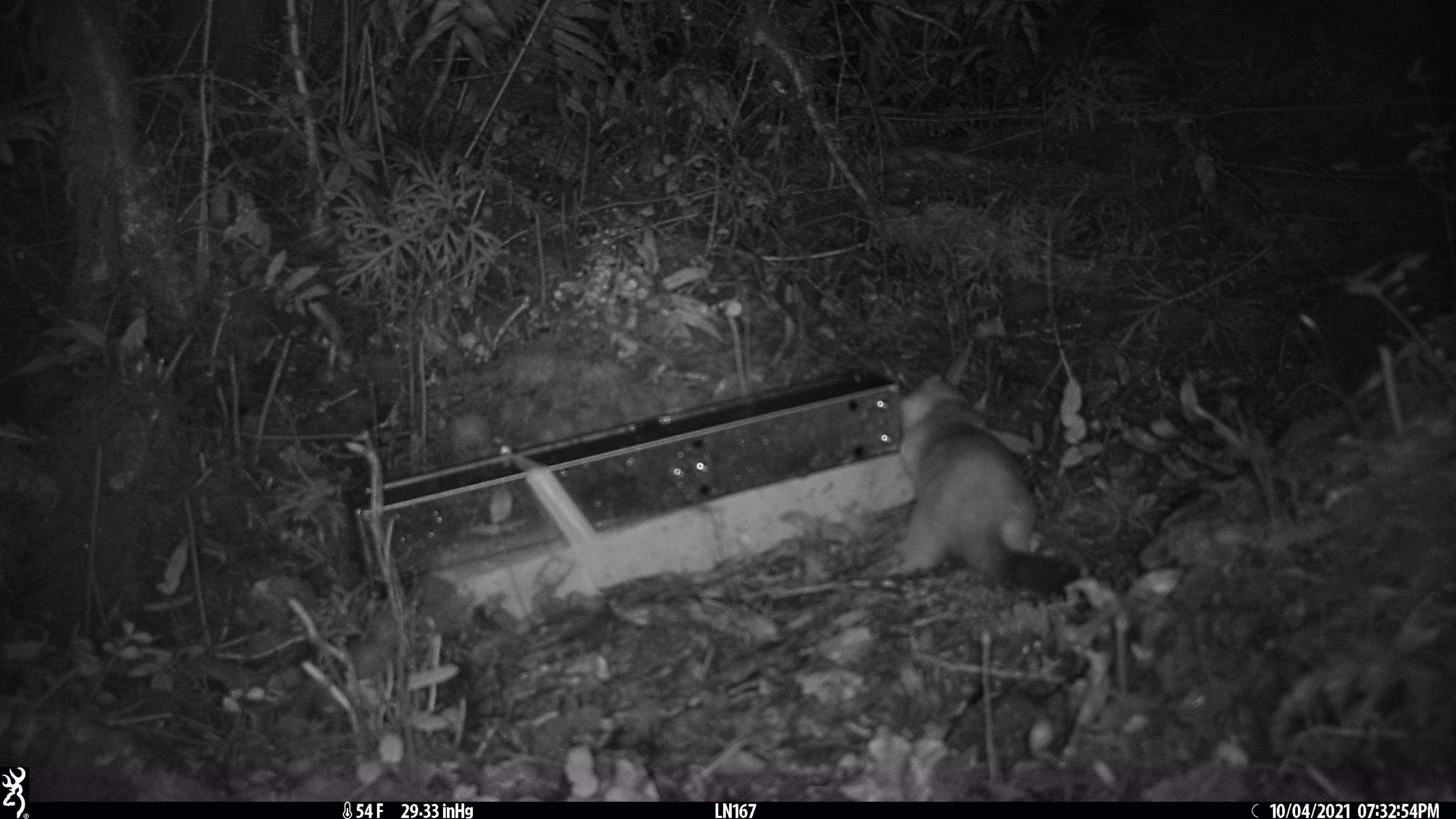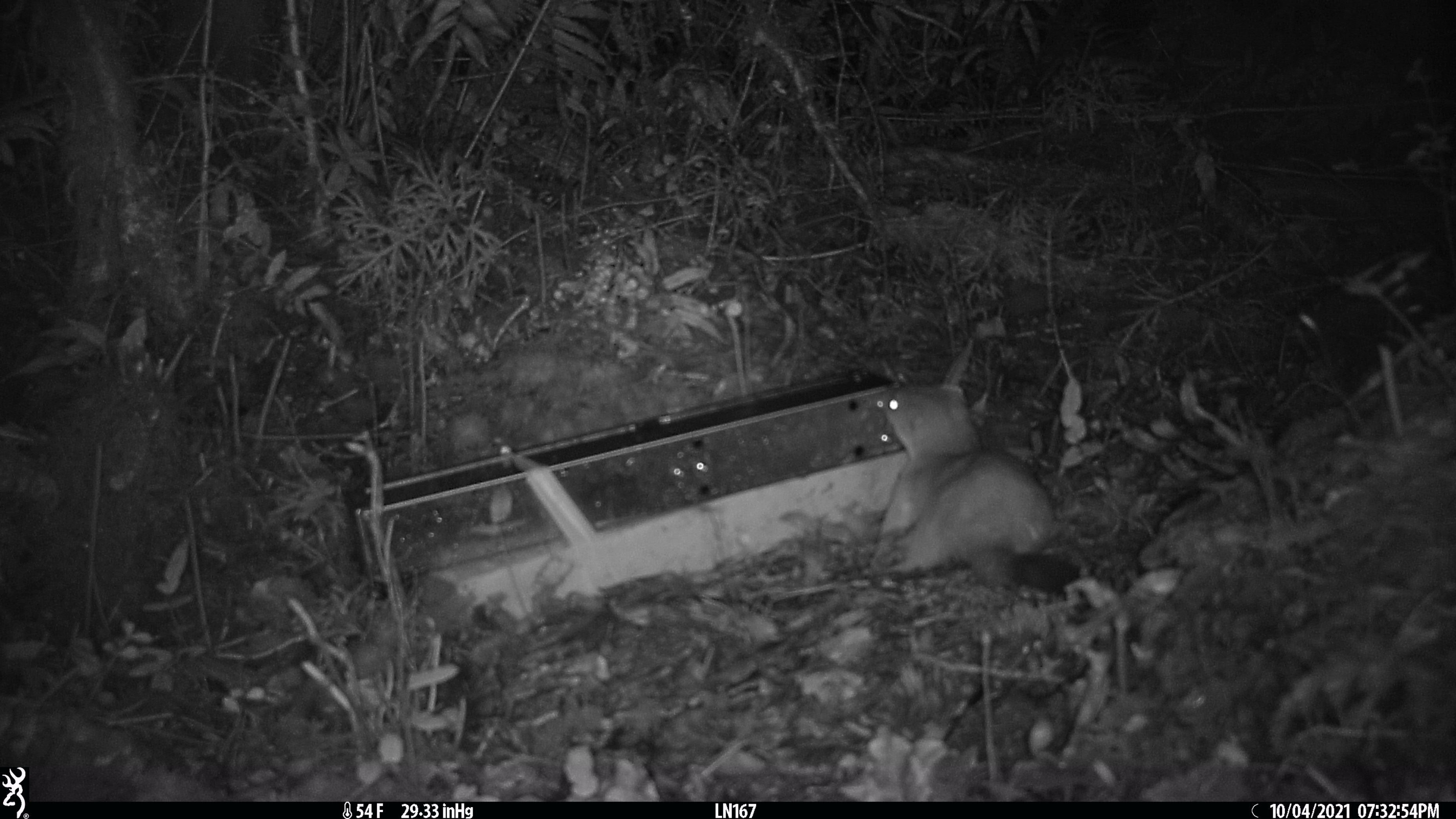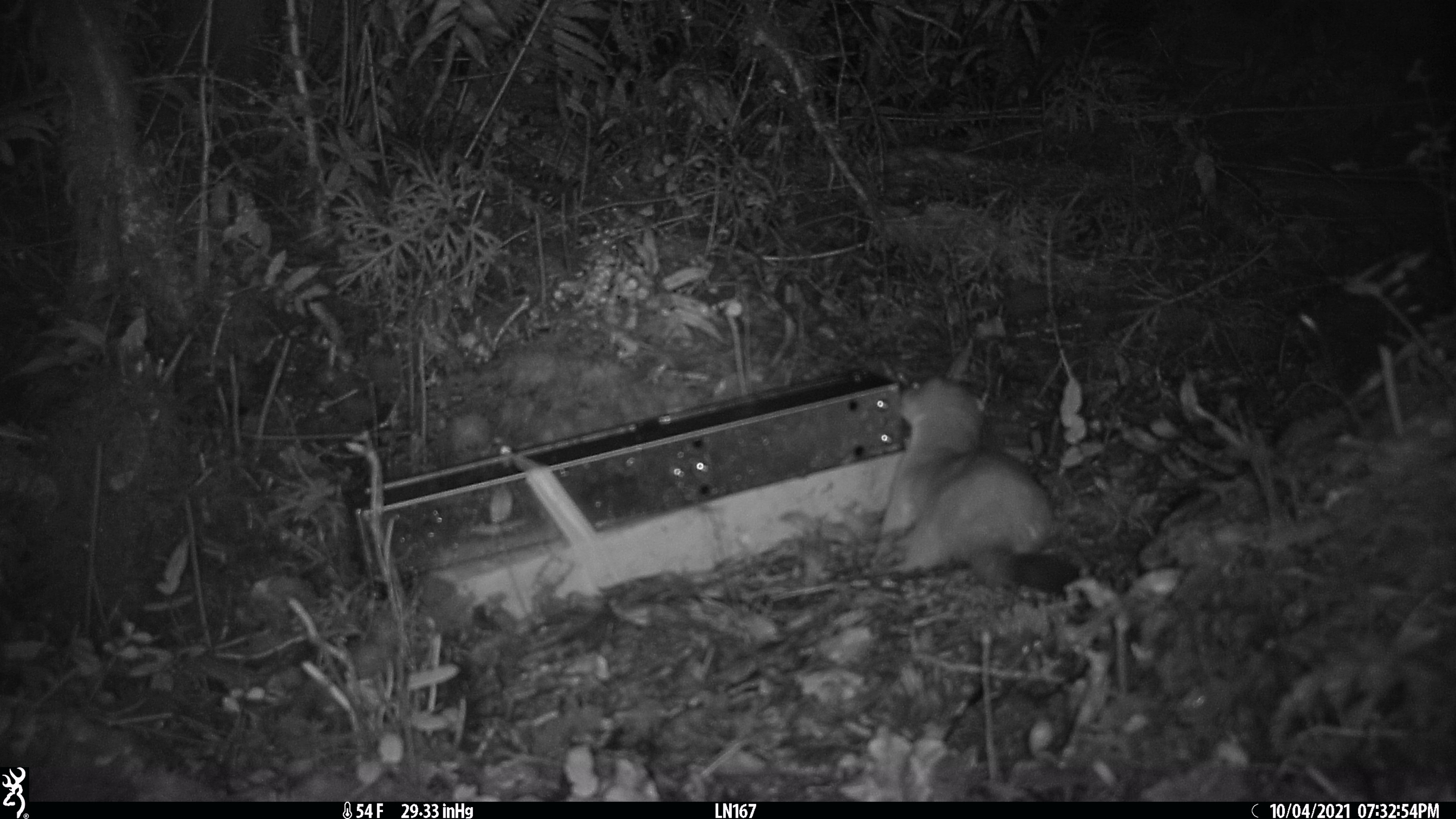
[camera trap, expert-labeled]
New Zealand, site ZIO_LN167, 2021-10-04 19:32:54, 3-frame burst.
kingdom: Animalia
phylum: Chordata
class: Mammalia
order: Carnivora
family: Mustelidae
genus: Mustela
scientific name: Mustela erminea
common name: stoat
Stoat (Mustela erminea).